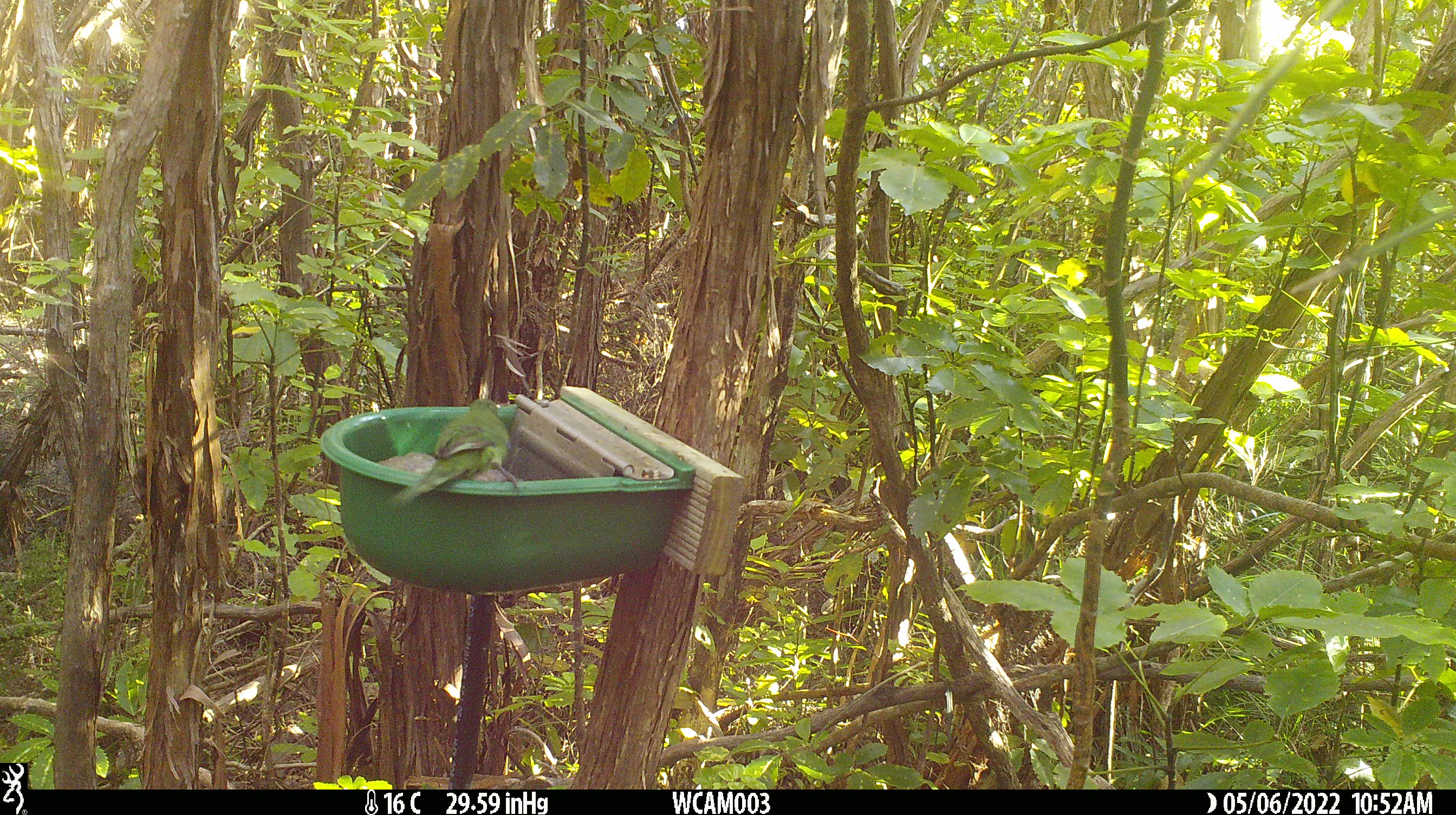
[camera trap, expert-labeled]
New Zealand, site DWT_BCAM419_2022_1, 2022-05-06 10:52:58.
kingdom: Animalia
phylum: Chordata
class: Aves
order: Psittaciformes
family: Psittaculidae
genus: Cyanoramphus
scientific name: Cyanoramphus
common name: parakeet